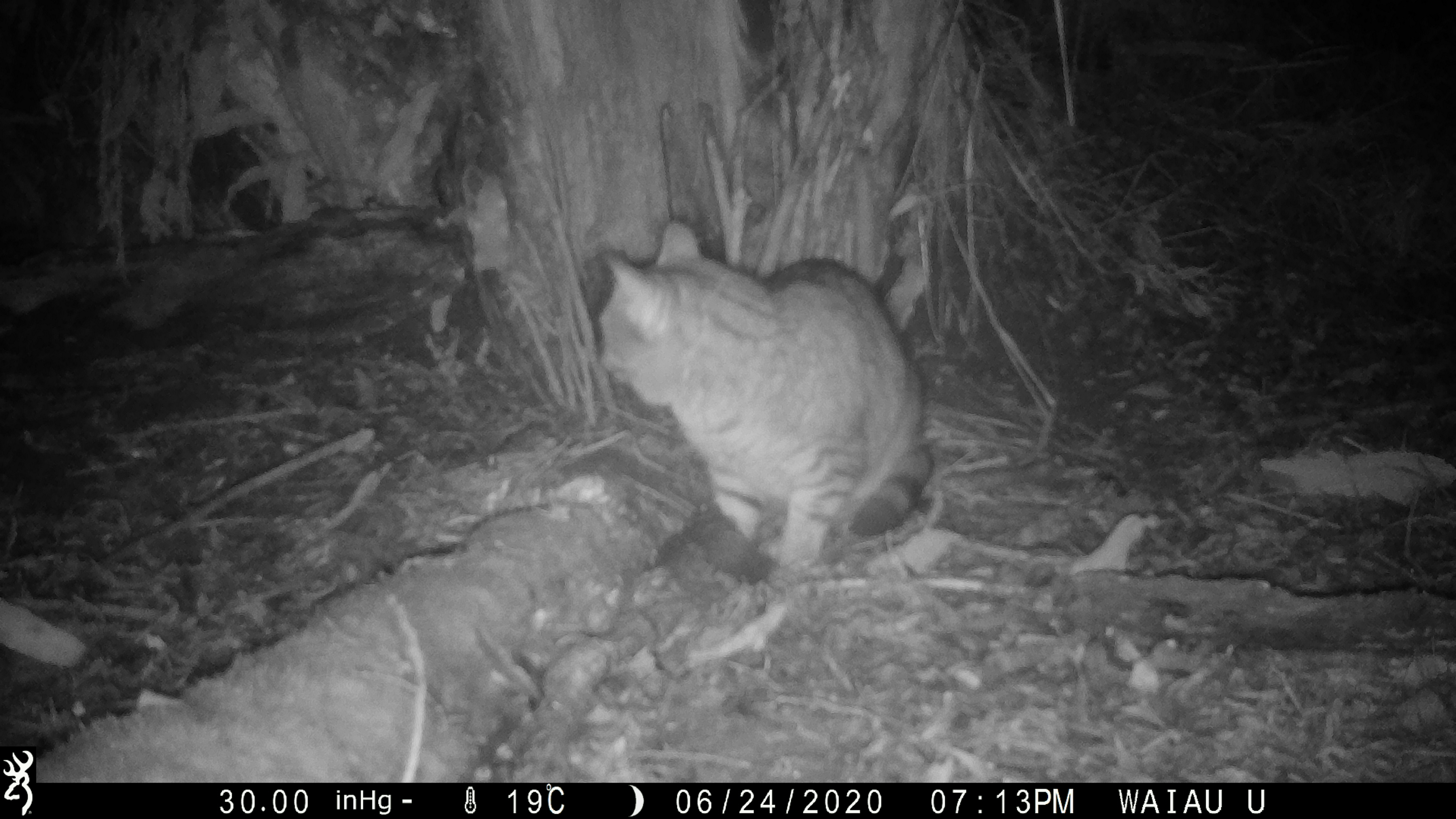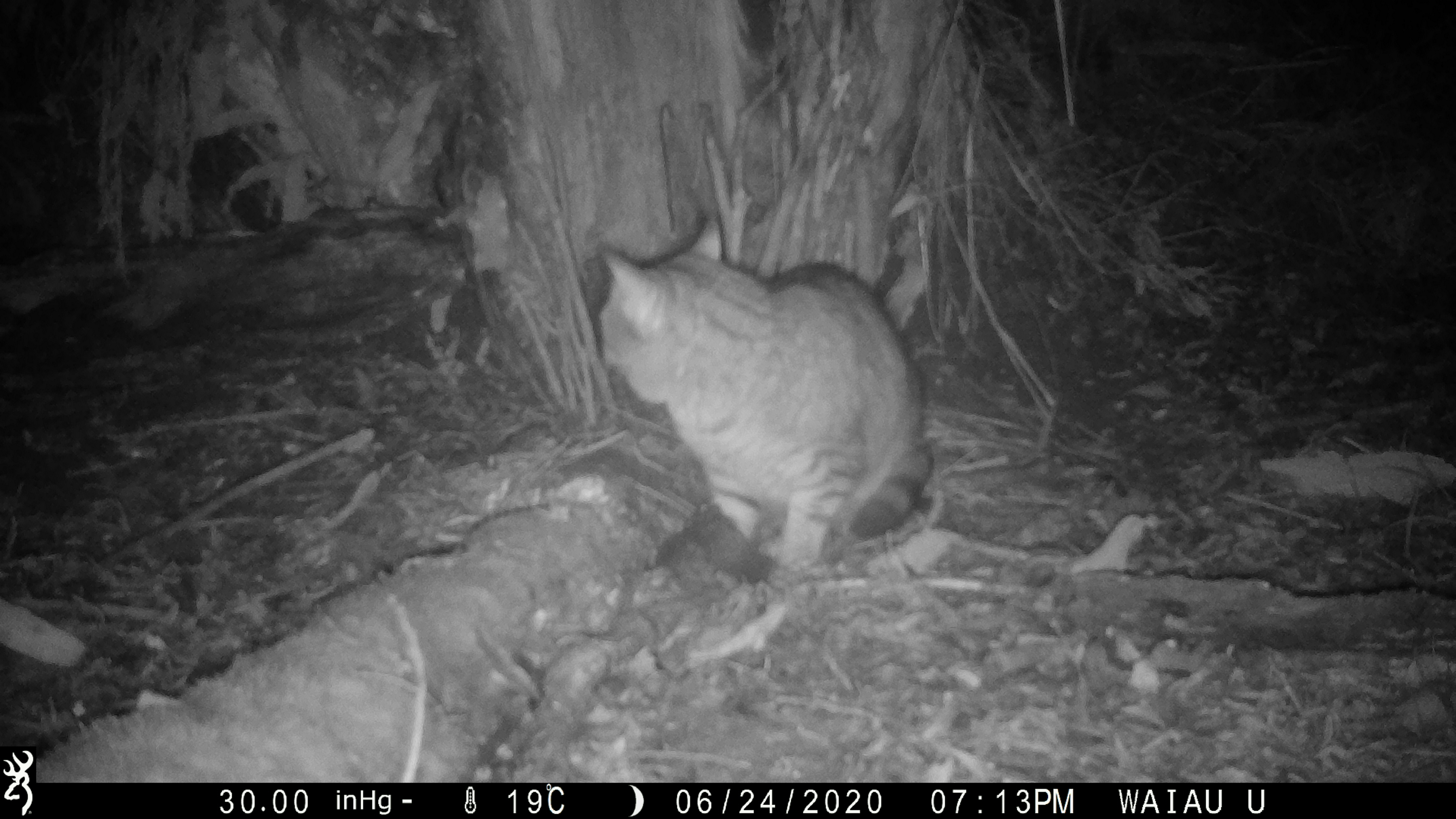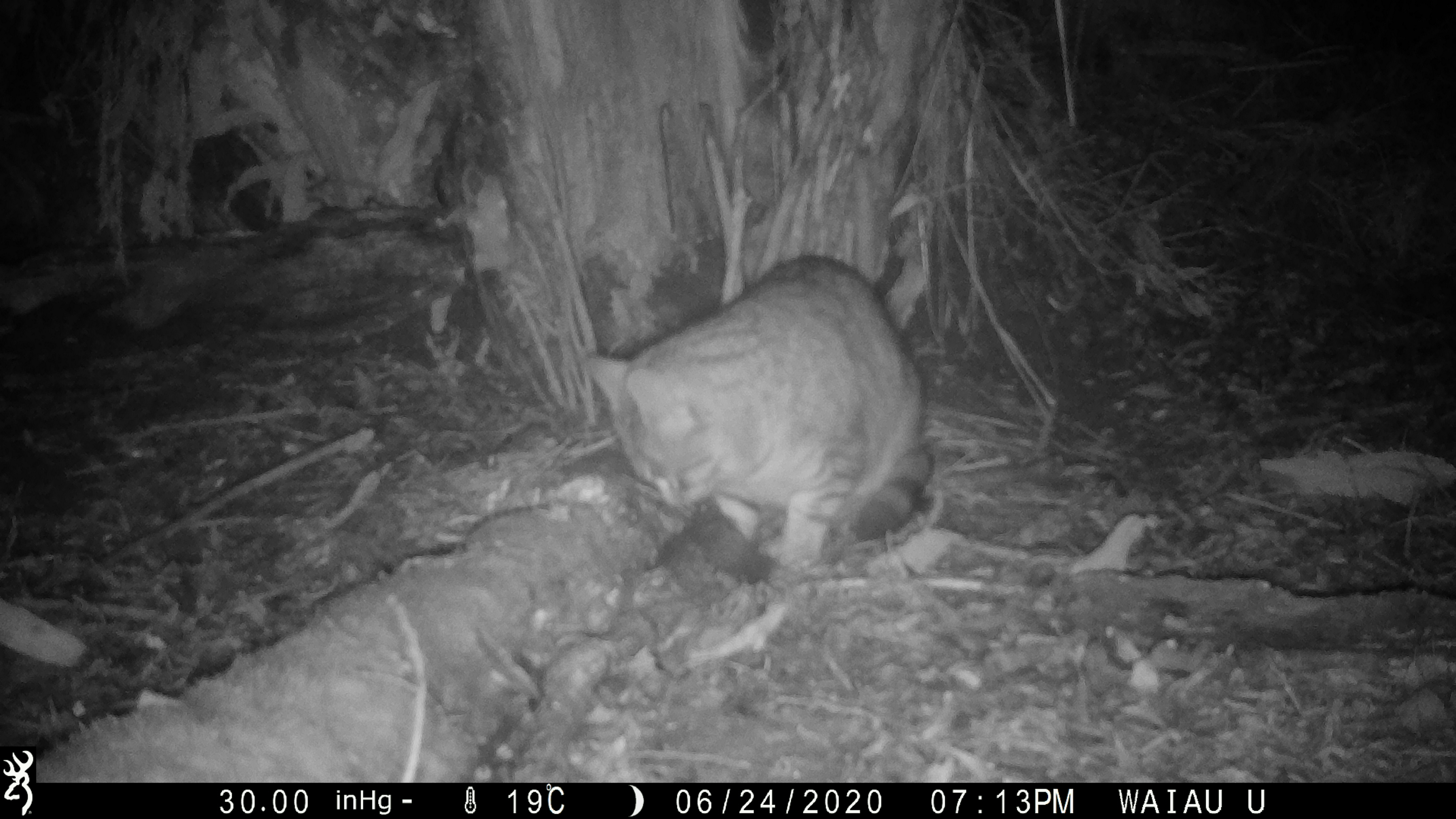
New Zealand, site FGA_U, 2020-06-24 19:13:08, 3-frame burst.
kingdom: Animalia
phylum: Chordata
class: Mammalia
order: Carnivora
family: Felidae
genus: Felis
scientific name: Felis catus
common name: domestic cat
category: cat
Cat (domestic cat) (Felis catus).